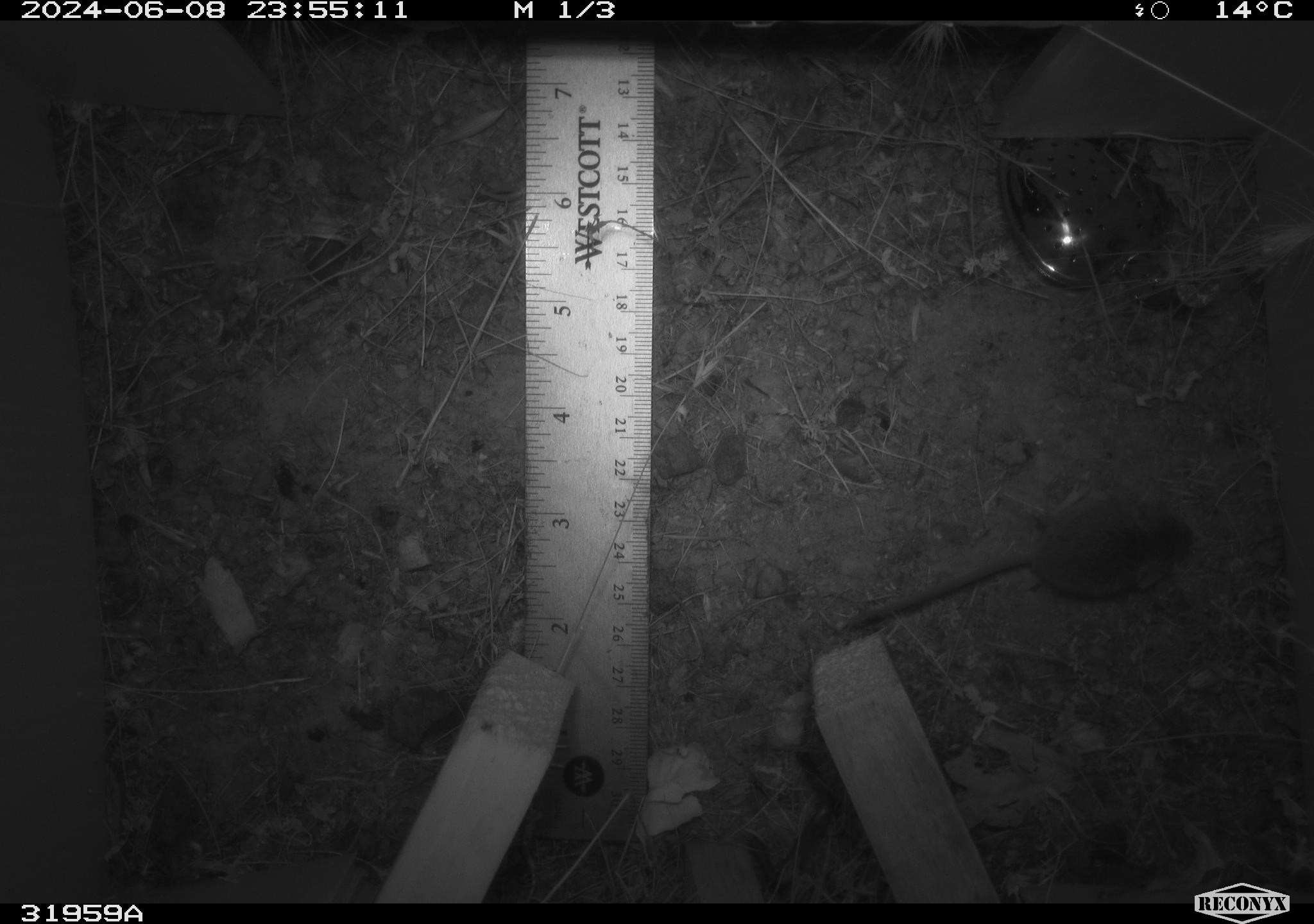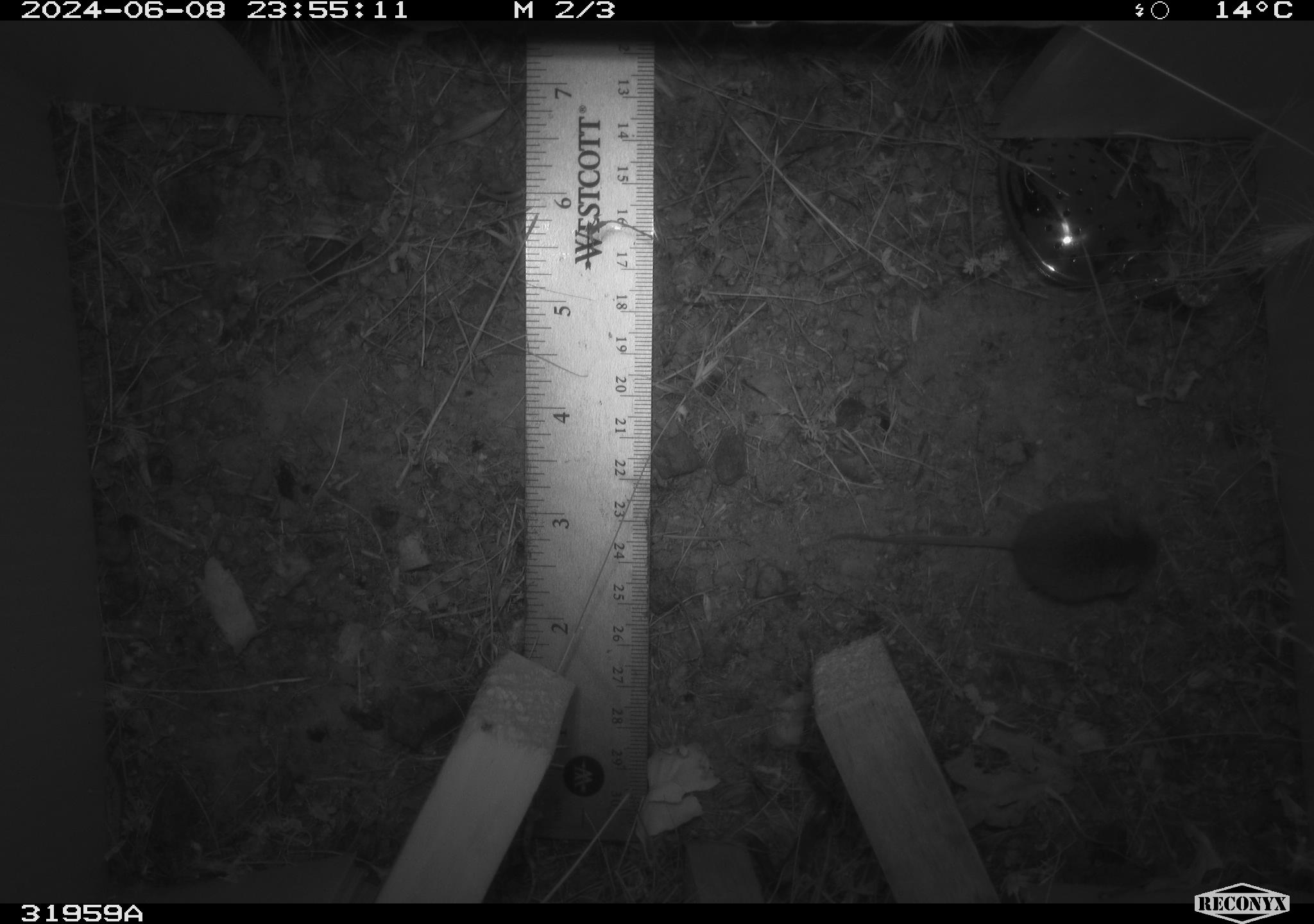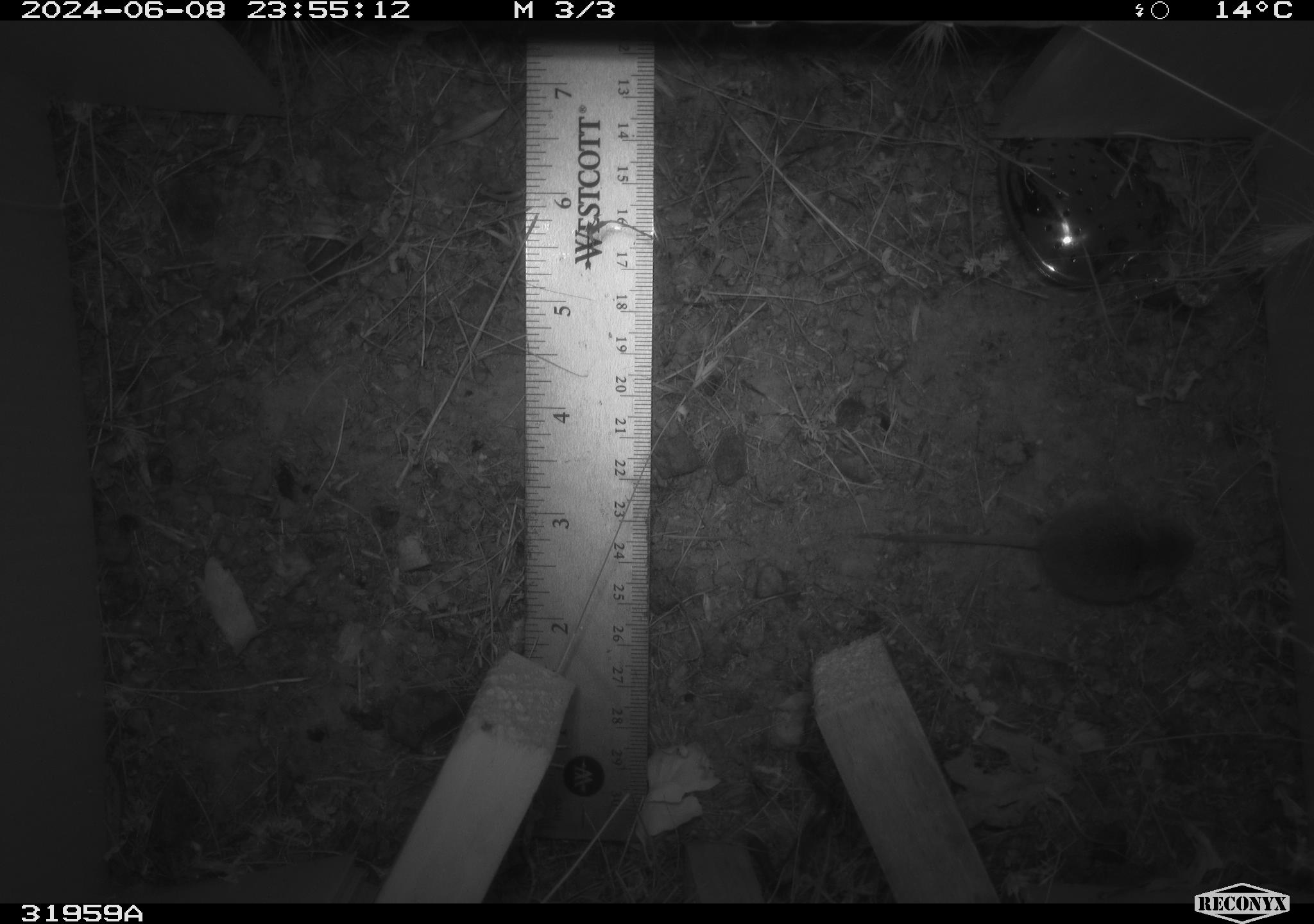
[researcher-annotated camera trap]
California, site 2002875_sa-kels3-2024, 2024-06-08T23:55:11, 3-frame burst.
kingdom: Animalia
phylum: Chordata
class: Mammalia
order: Rodentia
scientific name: Rodentia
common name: rodent